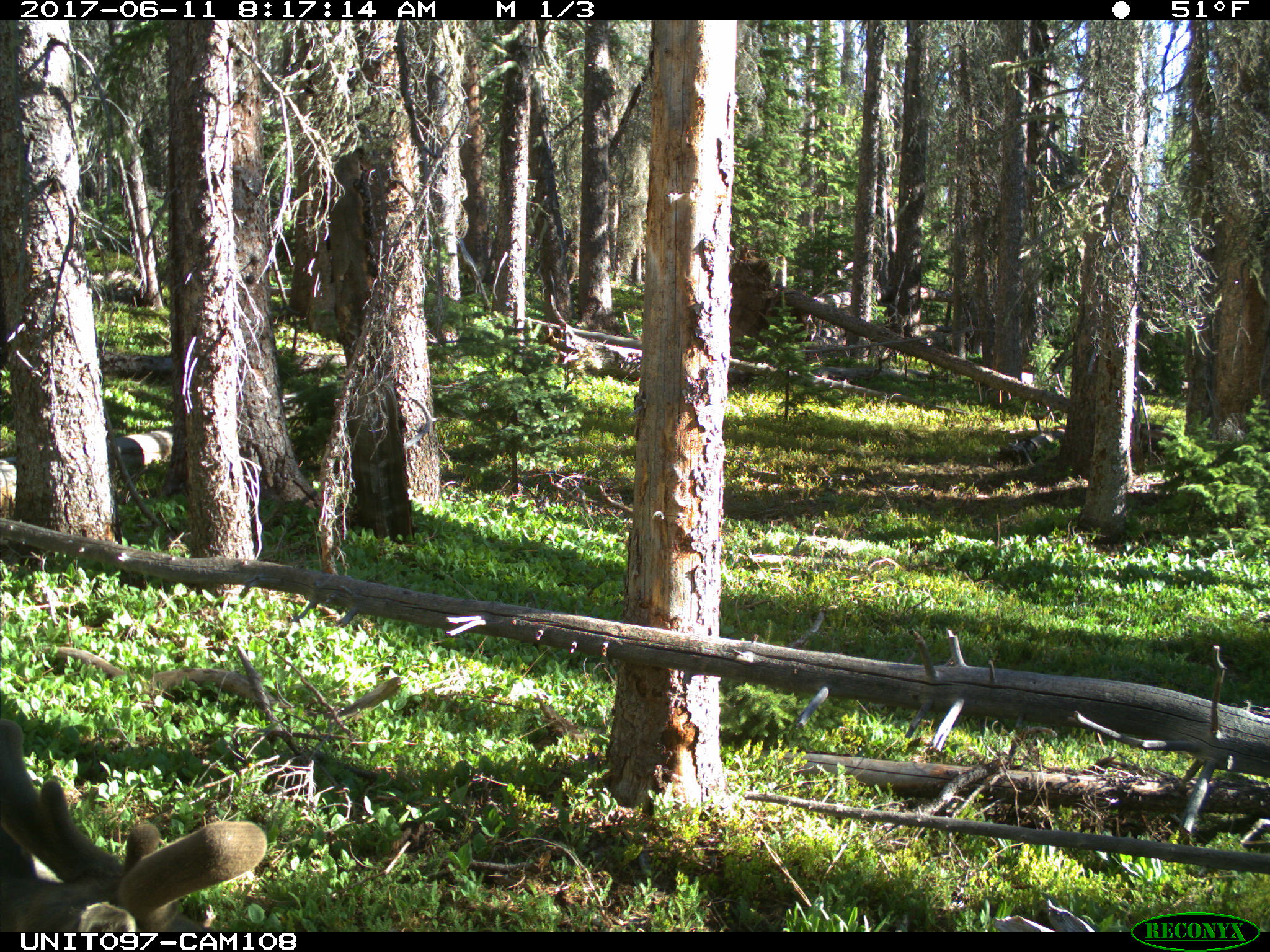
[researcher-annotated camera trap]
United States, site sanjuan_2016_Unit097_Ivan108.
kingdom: Animalia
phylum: Chordata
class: Mammalia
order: Artiodactyla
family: Cervidae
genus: Odocoileus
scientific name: Odocoileus hemionus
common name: mule deer